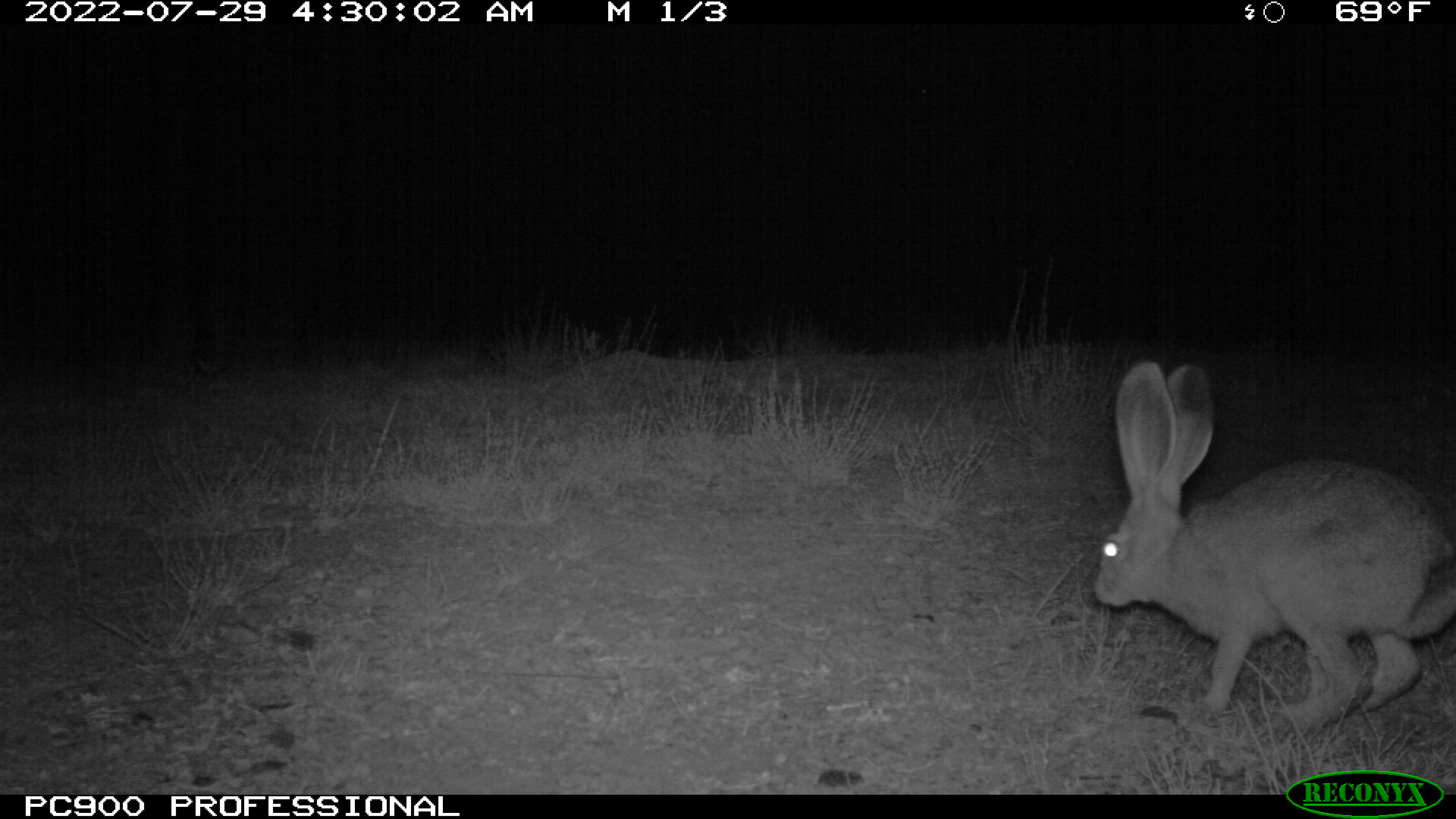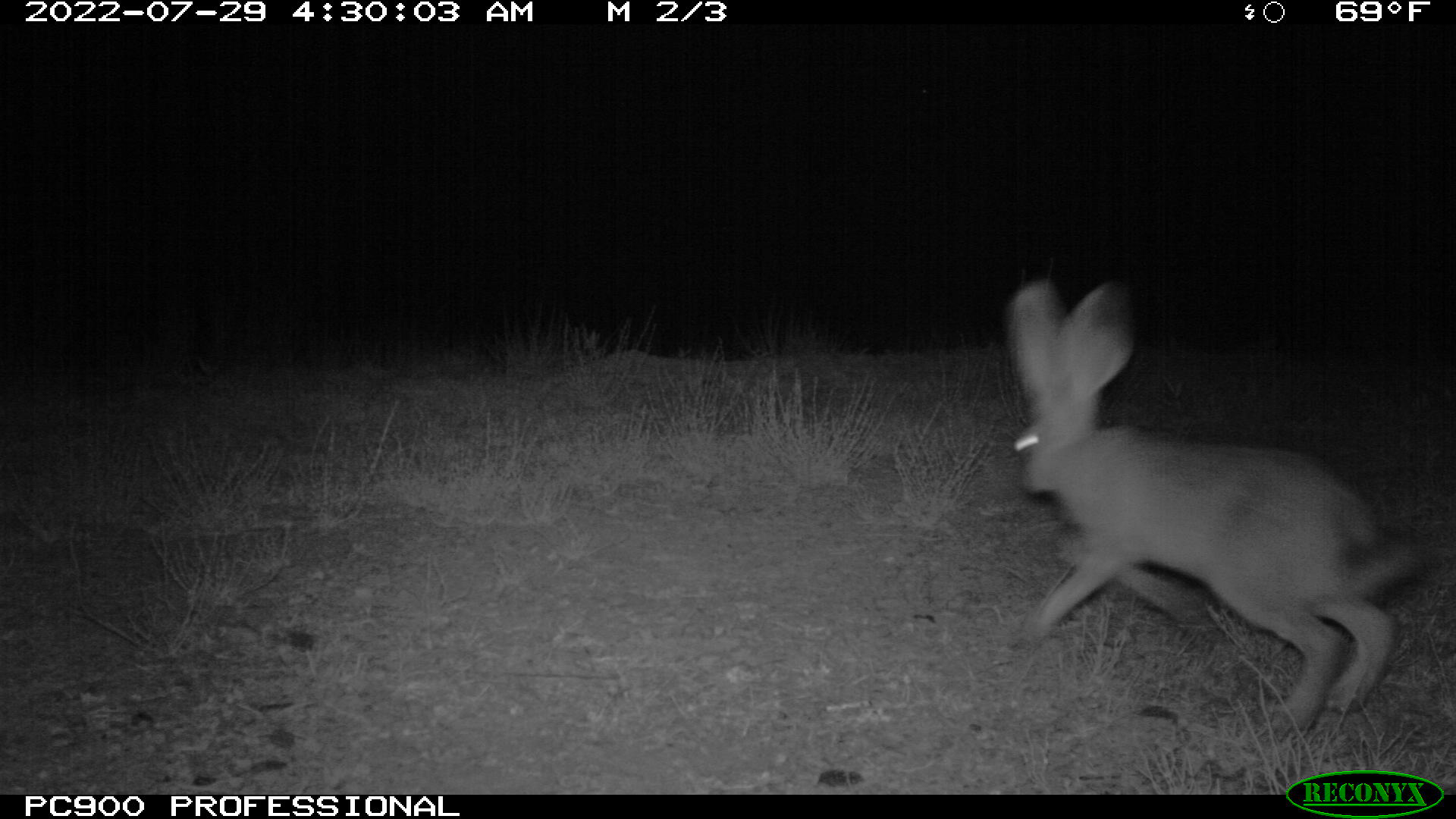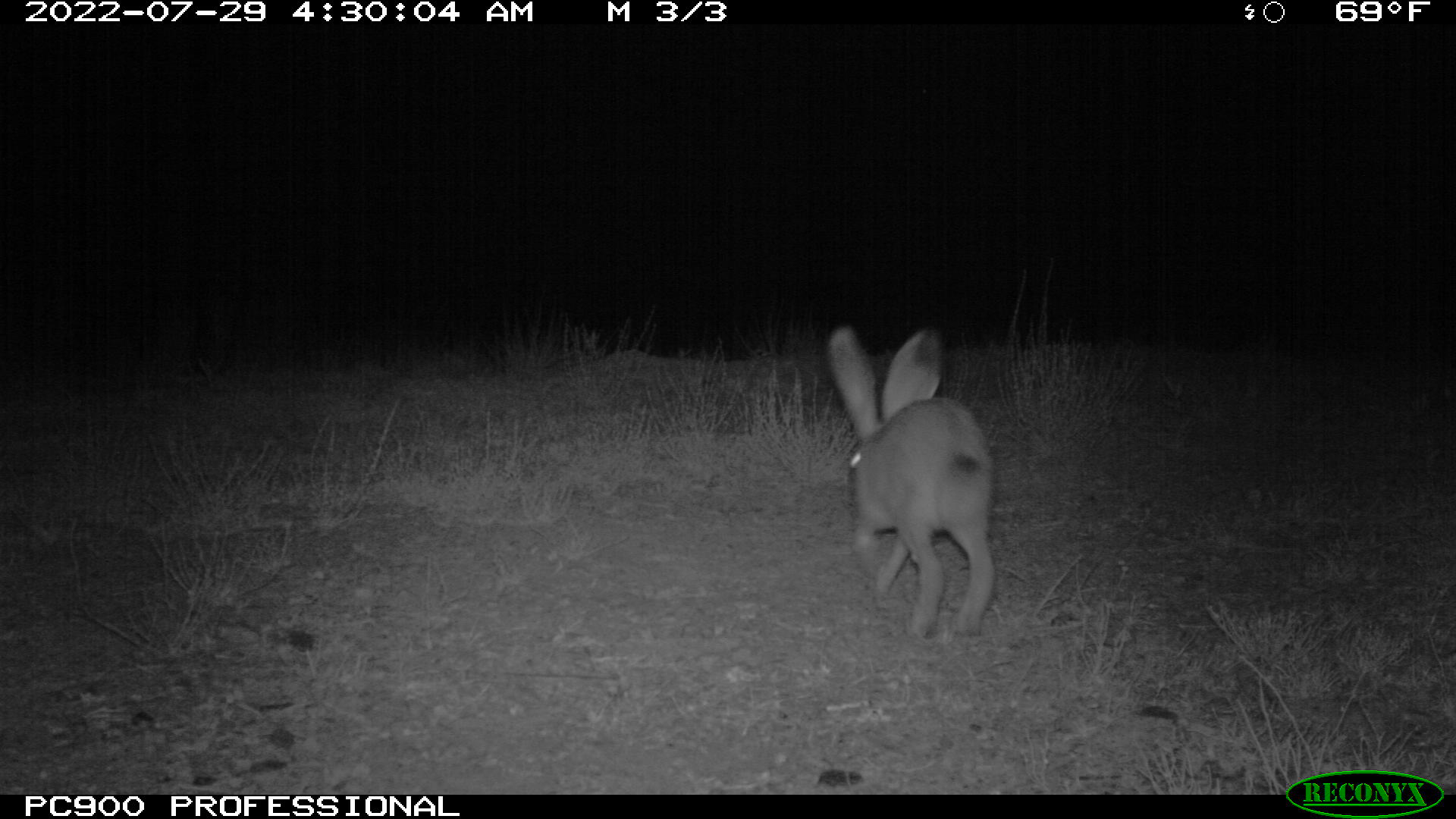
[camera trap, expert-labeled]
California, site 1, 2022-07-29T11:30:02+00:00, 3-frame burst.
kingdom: Animalia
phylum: Chordata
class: Mammalia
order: Lagomorpha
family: Leporidae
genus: Lepus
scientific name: Lepus californicus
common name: black-tailed jackrabbit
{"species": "black-tailed jackrabbit (Lepus californicus)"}